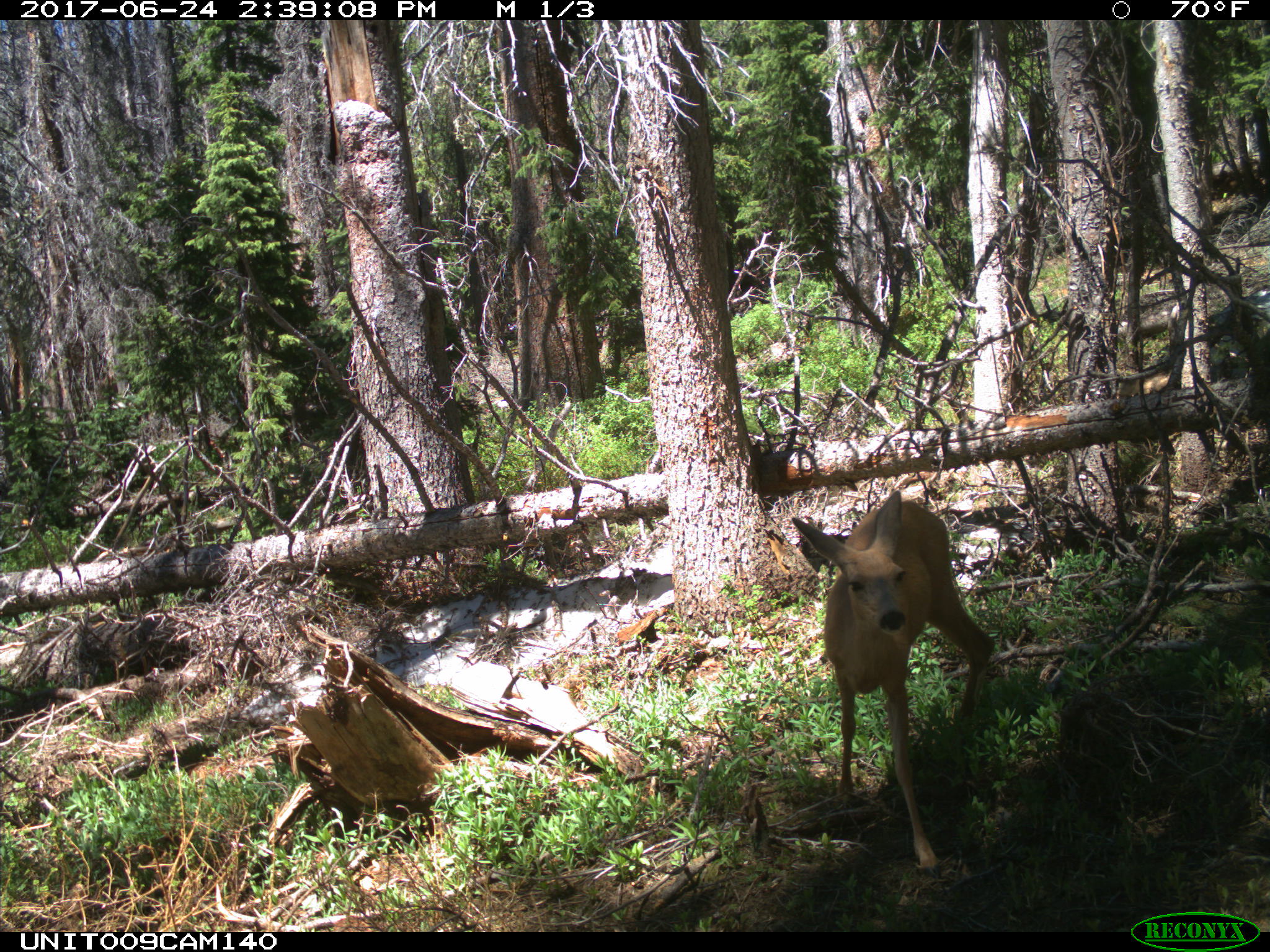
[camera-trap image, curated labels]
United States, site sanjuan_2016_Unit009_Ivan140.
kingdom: Animalia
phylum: Chordata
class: Mammalia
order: Artiodactyla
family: Cervidae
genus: Odocoileus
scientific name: Odocoileus hemionus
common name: mule deer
Odocoileus hemionus (mule deer).